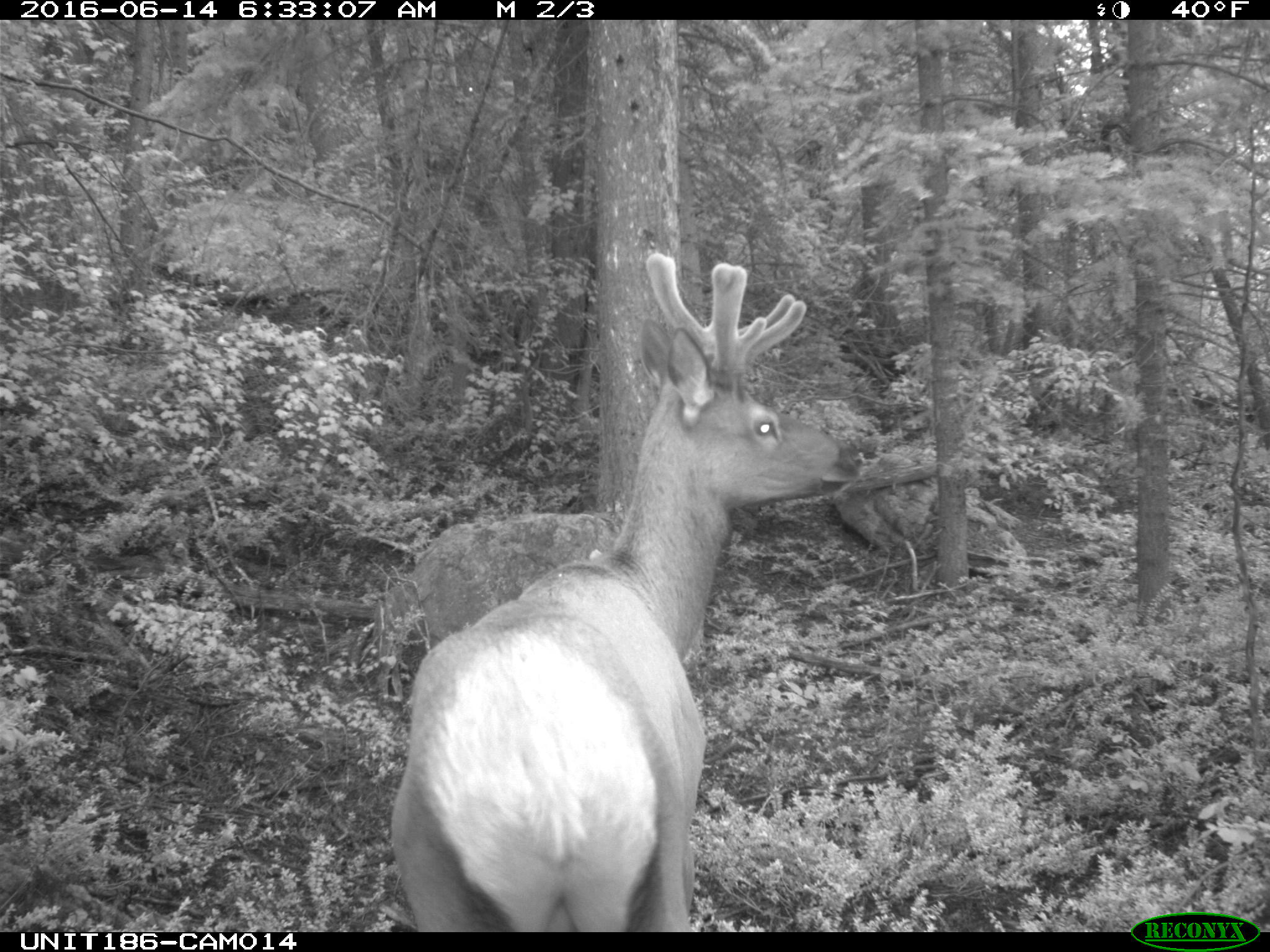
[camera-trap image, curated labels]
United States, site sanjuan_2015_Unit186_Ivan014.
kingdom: Animalia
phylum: Chordata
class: Mammalia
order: Artiodactyla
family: Cervidae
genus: Cervus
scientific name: Cervus elaphus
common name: red deer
Cervus elaphus (red deer).